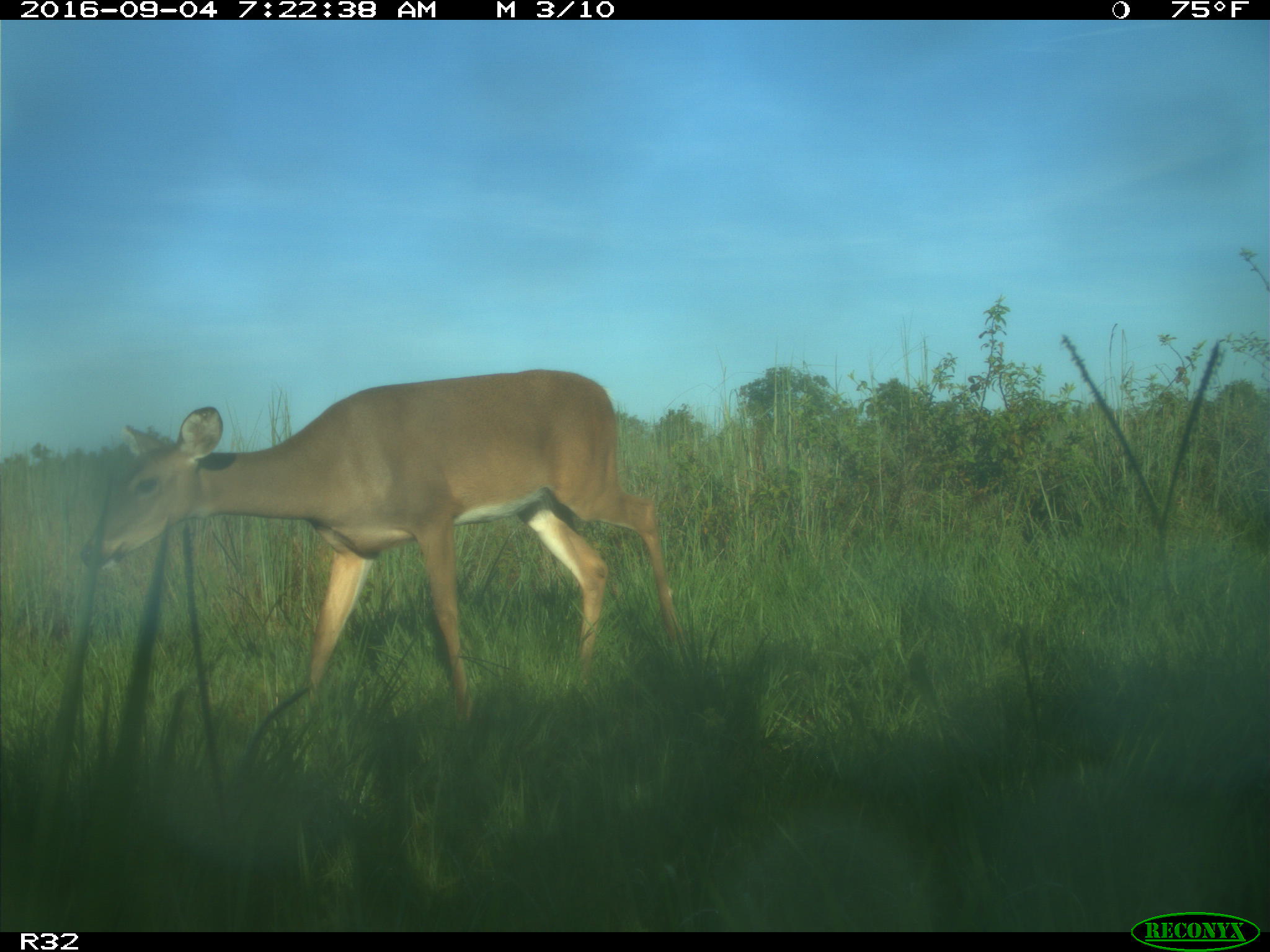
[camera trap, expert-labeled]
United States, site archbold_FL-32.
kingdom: Animalia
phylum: Chordata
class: Mammalia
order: Artiodactyla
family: Cervidae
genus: Odocoileus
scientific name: Odocoileus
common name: deer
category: unidentified deer